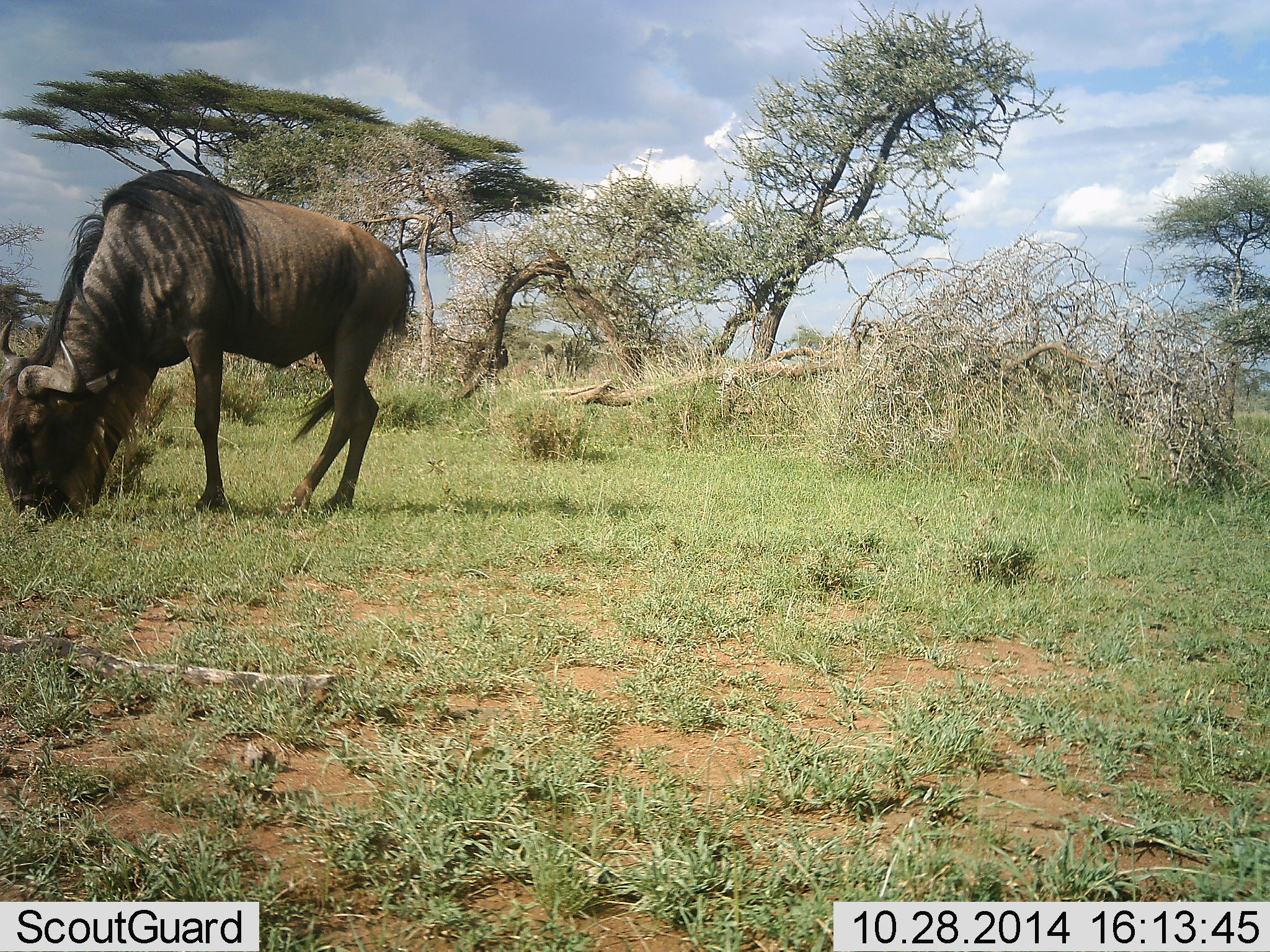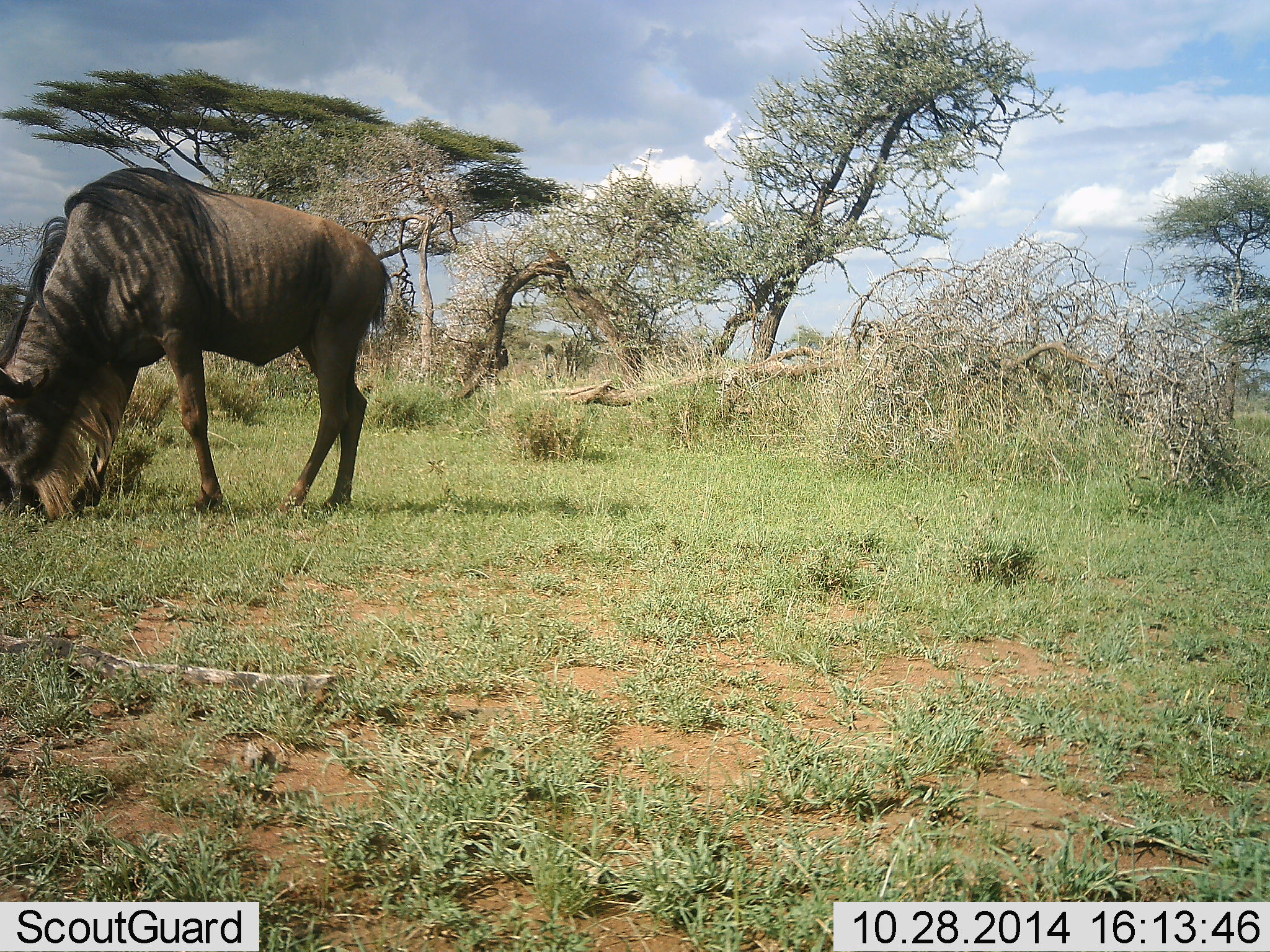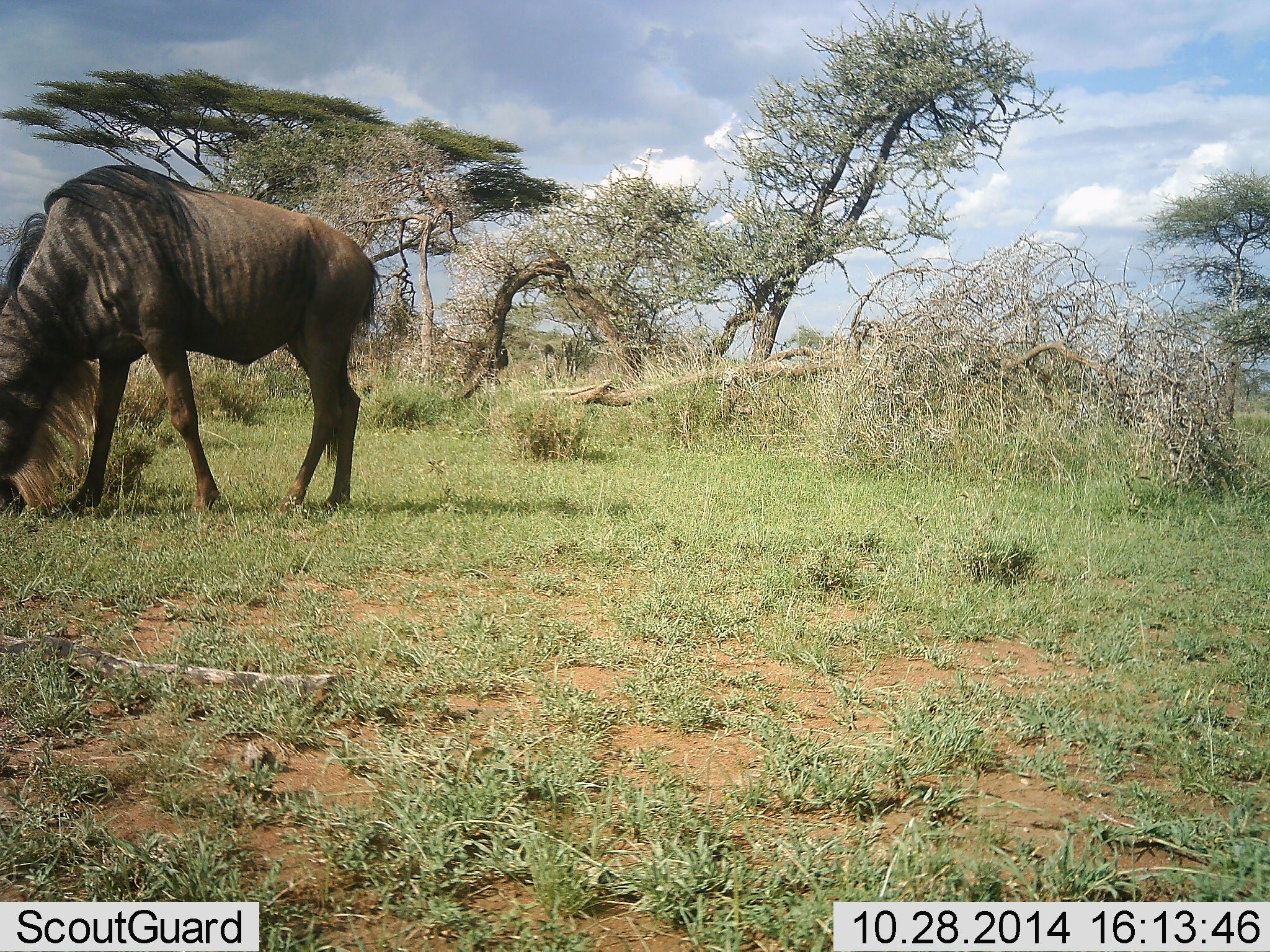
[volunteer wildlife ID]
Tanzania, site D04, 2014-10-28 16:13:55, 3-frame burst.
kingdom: Animalia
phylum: Chordata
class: Mammalia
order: Artiodactyla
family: Bovidae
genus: Connochaetes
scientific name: Connochaetes taurinus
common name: blue wildebeest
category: wildebeest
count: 1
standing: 10%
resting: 0%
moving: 30%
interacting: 0%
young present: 0%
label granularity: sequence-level